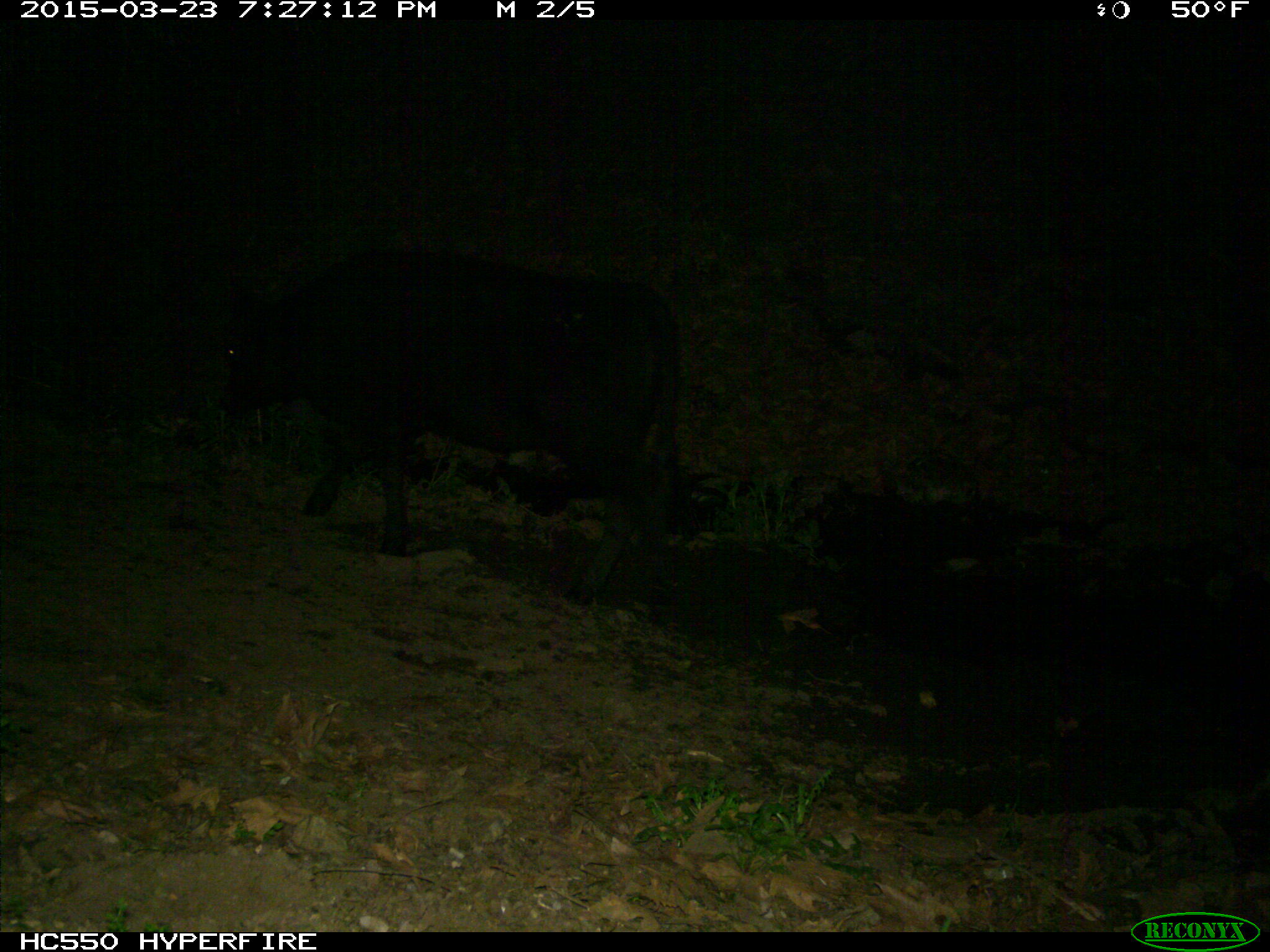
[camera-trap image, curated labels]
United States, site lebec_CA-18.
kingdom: Animalia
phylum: Chordata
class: Mammalia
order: Artiodactyla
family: Bovidae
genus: Bos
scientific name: Bos taurus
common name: domestic cow